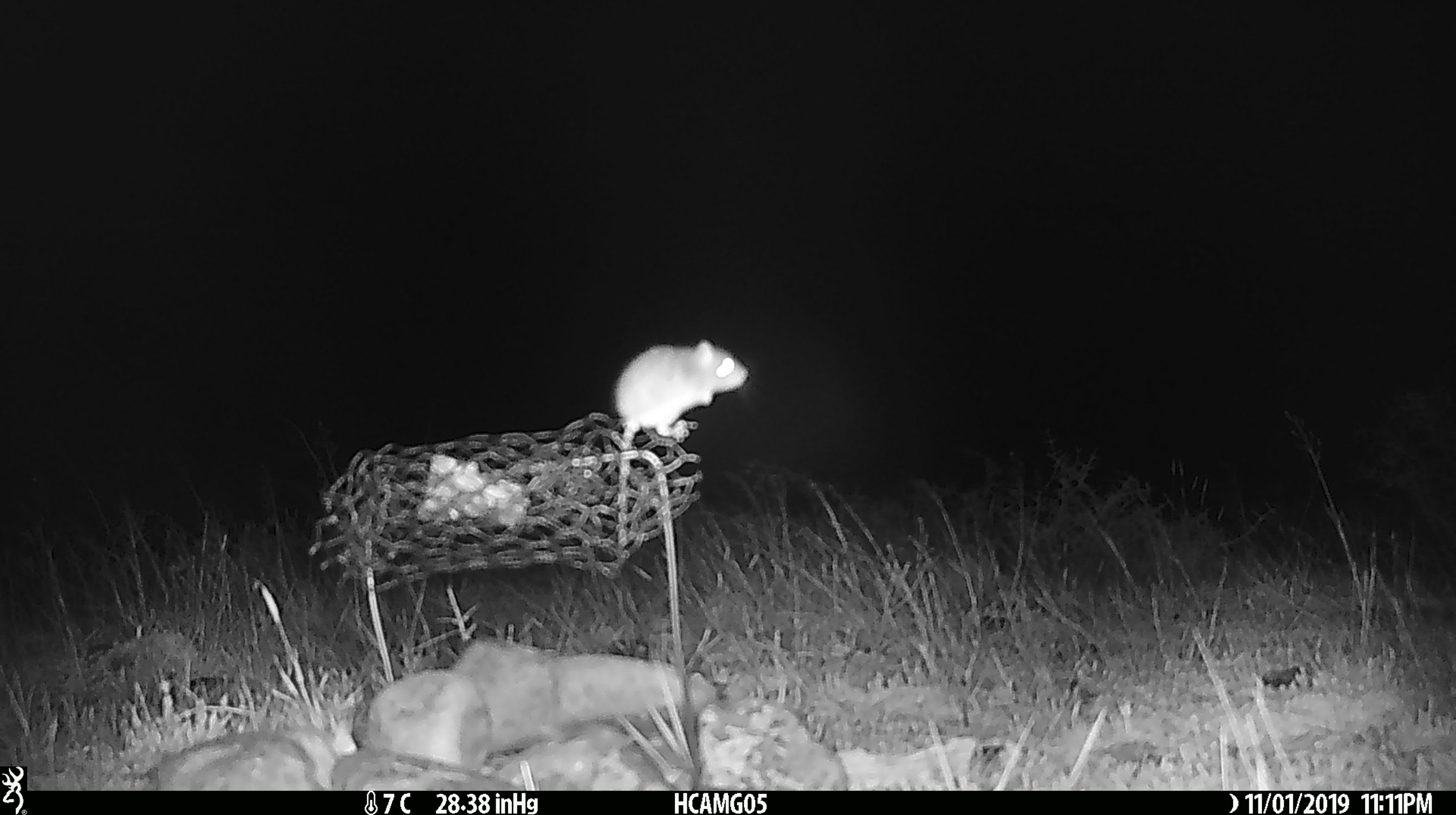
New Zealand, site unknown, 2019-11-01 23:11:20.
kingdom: Animalia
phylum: Chordata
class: Mammalia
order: Rodentia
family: Muridae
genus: Mus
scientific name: Mus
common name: mouse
Mouse (Mus).